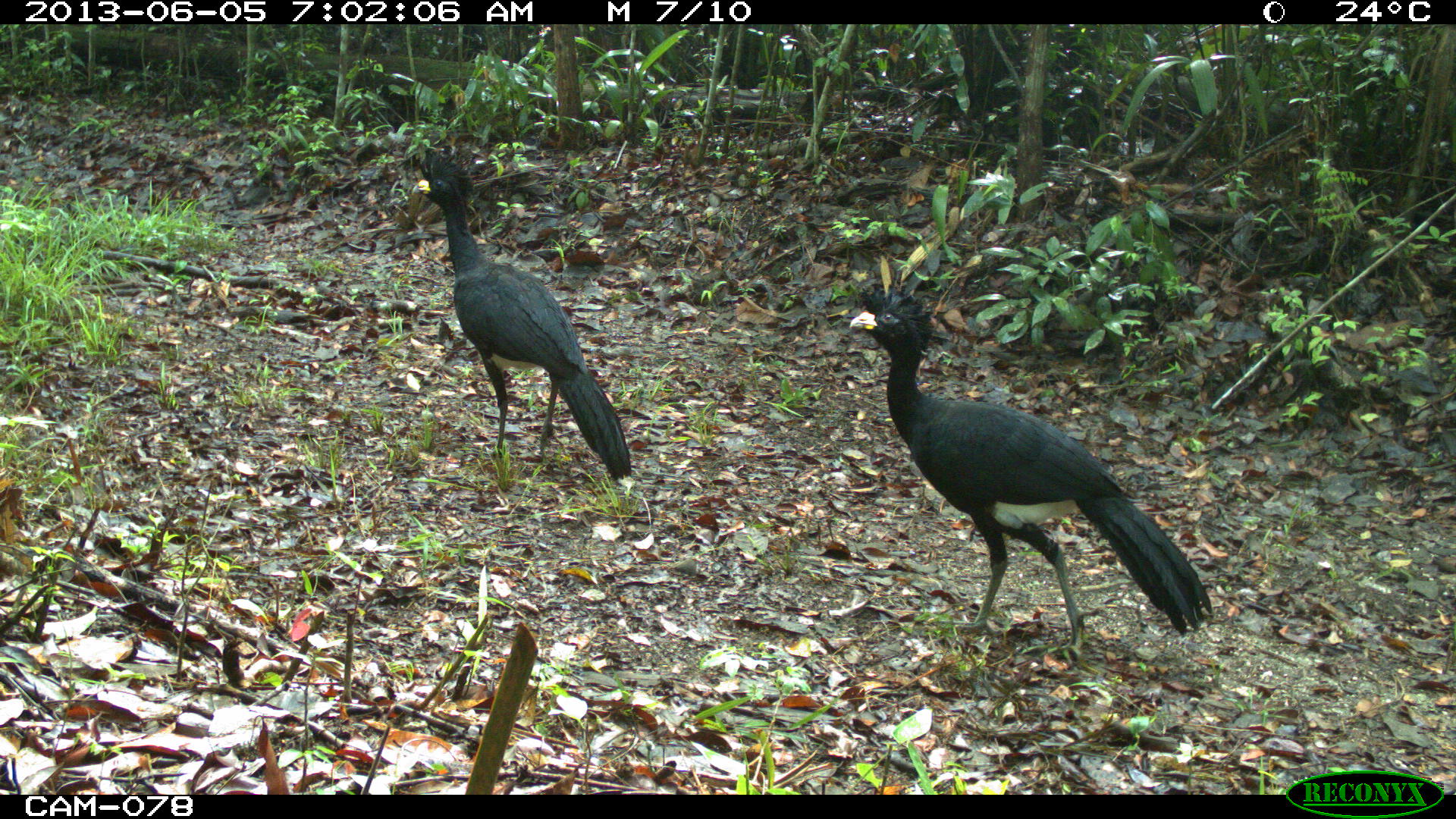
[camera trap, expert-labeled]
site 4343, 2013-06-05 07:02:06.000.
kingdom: Animalia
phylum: Chordata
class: Aves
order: Galliformes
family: Cracidae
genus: Crax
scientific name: Crax rubra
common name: great curassow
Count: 2.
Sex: male.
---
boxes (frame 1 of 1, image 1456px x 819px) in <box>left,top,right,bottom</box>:
crax rubra: <box>848,283,1214,653</box>; <box>410,149,632,481</box>